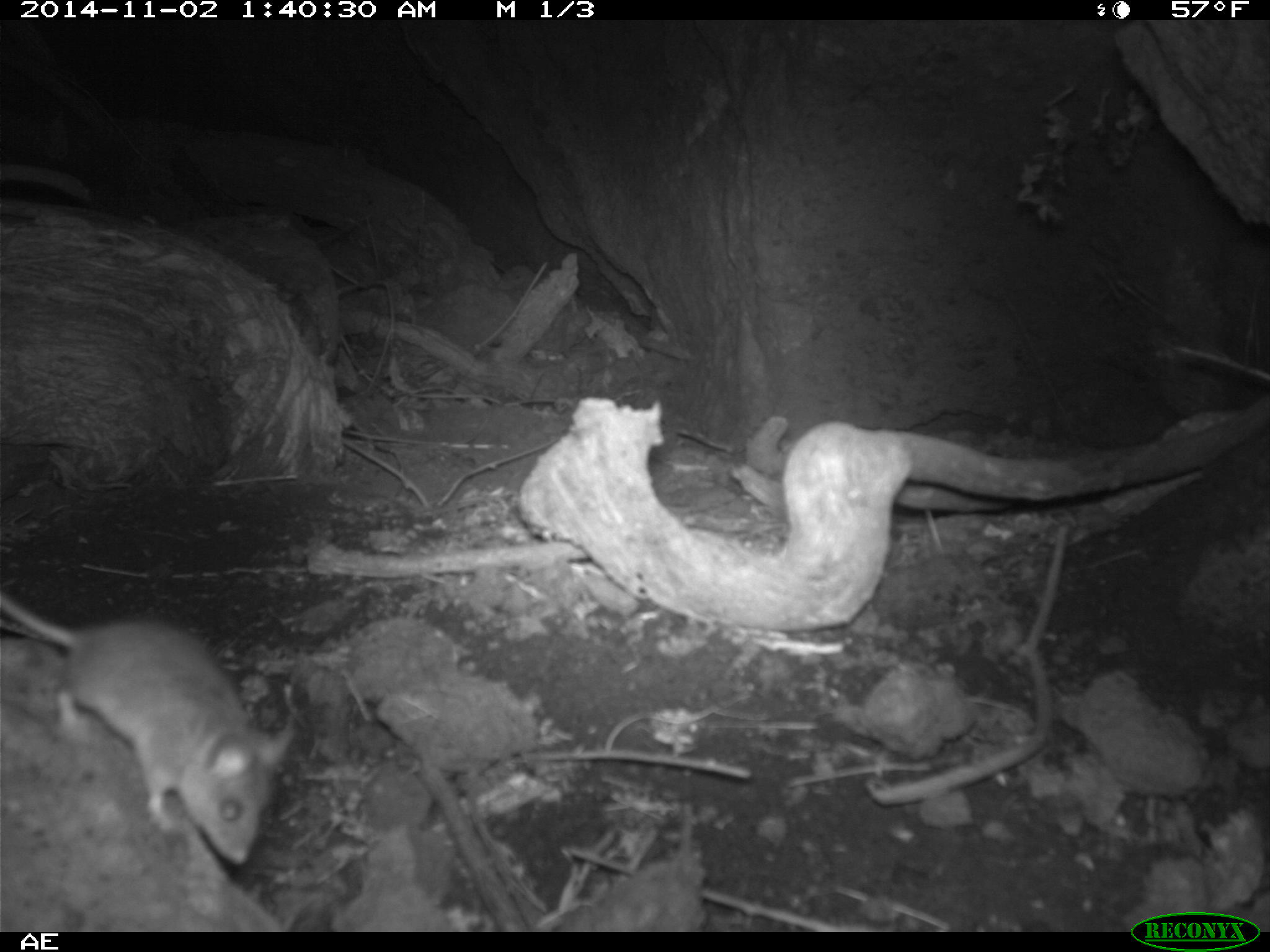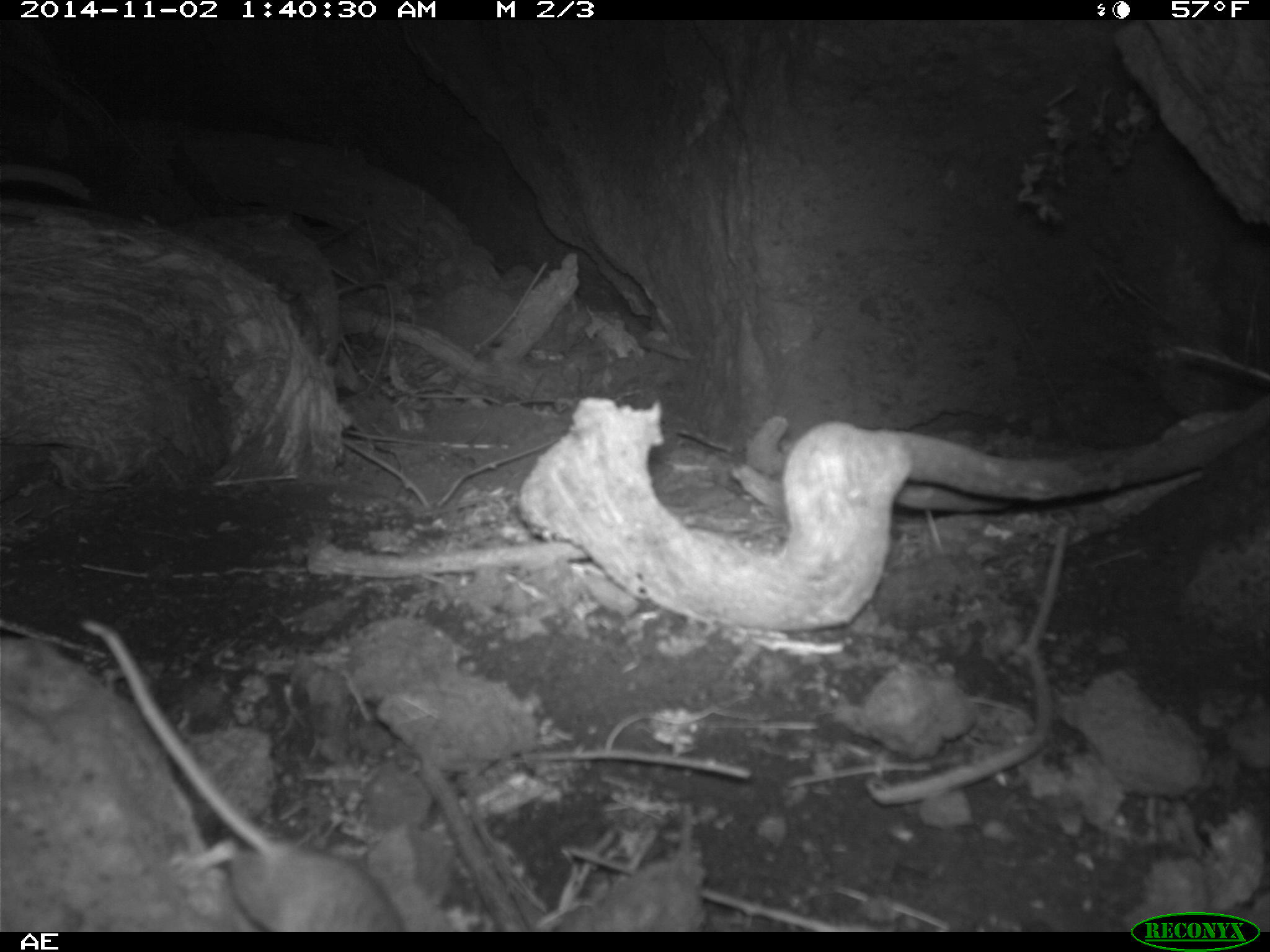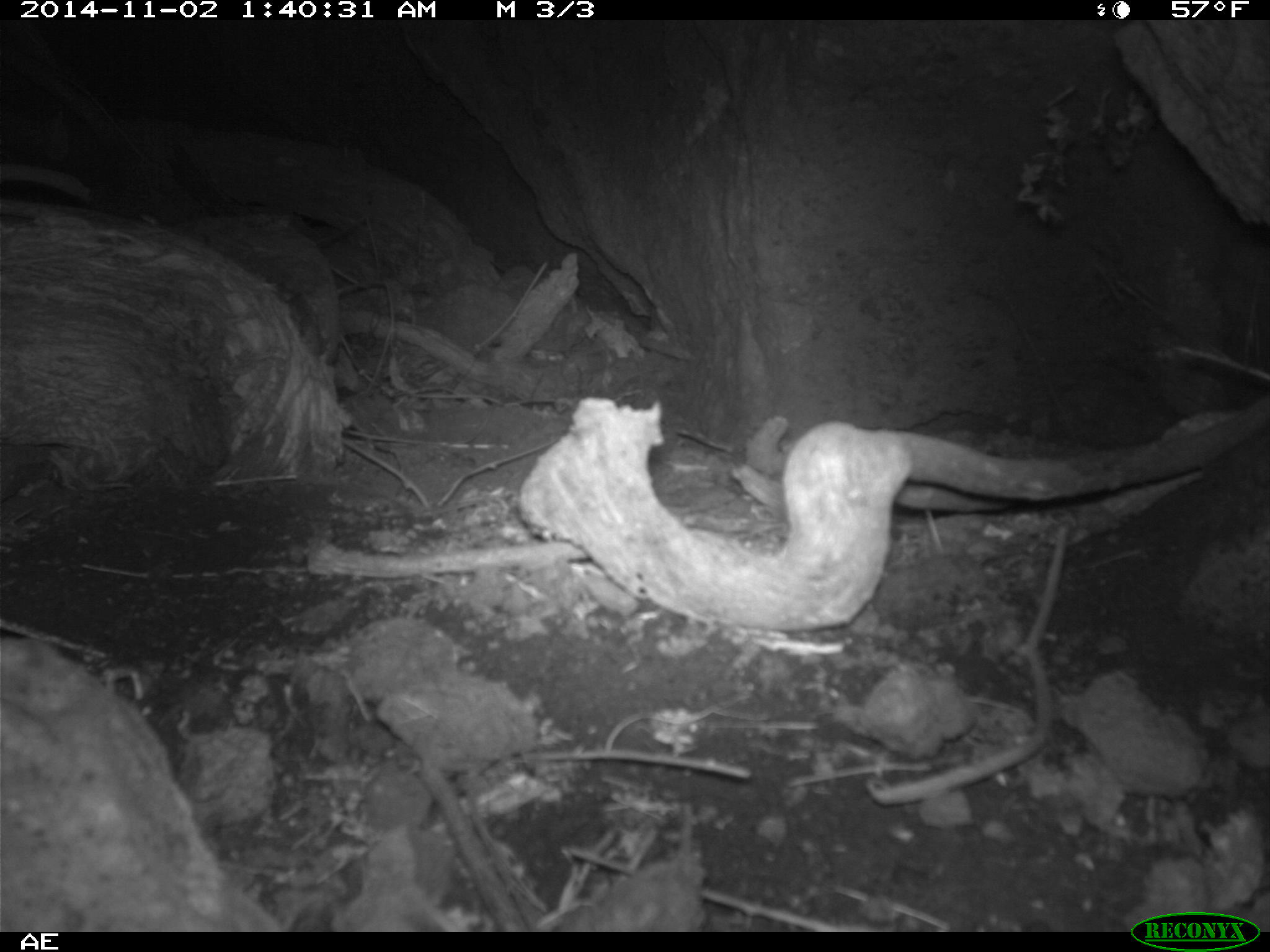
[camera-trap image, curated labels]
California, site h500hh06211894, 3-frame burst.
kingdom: Animalia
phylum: Chordata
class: Mammalia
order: Rodentia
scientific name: Rodentia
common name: rodent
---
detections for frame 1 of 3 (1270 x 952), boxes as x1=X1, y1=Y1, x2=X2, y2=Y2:
rodent: x1=1, y1=594, x2=293, y2=865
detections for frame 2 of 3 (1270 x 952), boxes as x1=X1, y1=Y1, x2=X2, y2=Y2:
rodent: x1=81, y1=619, x2=405, y2=932